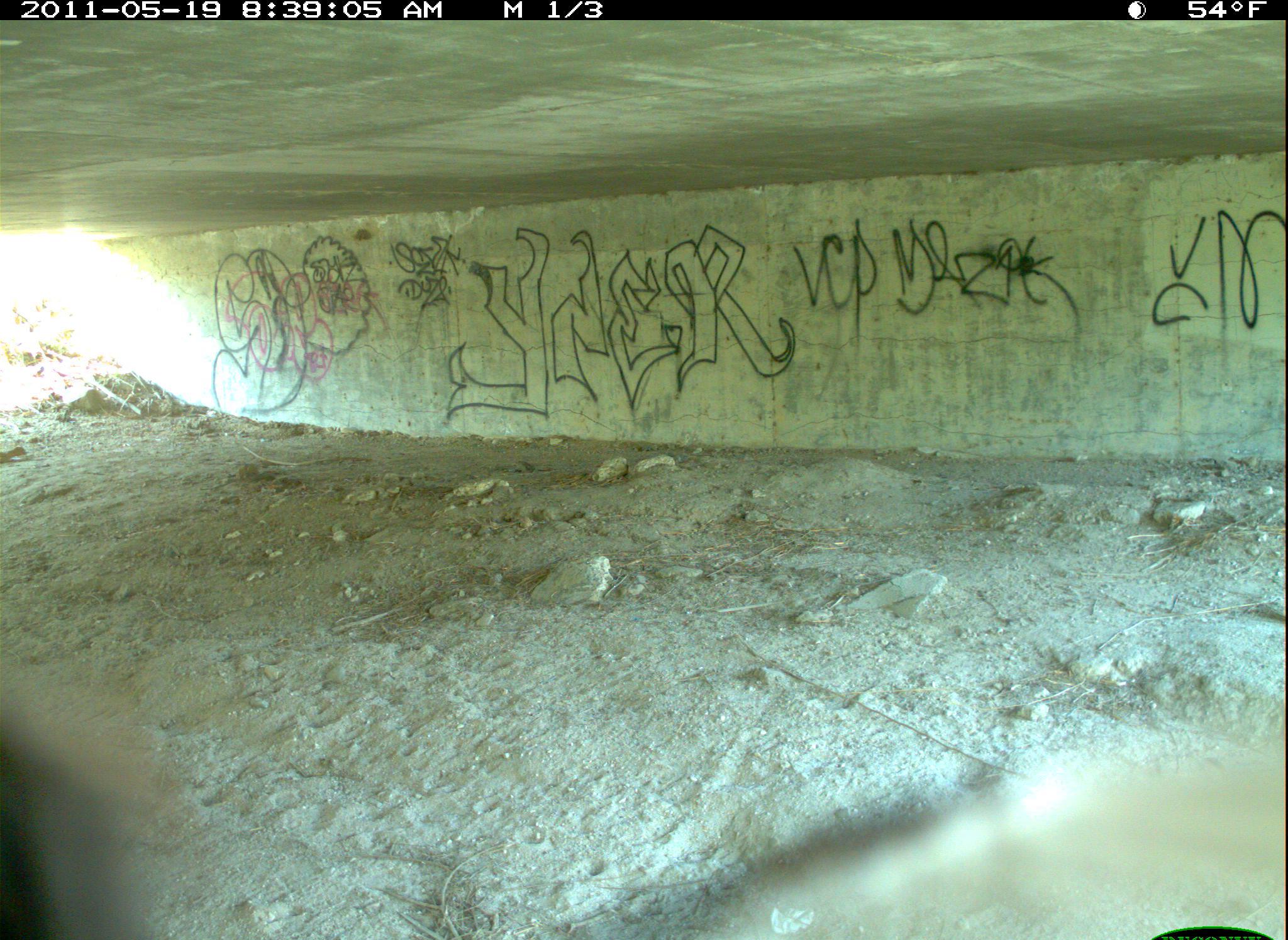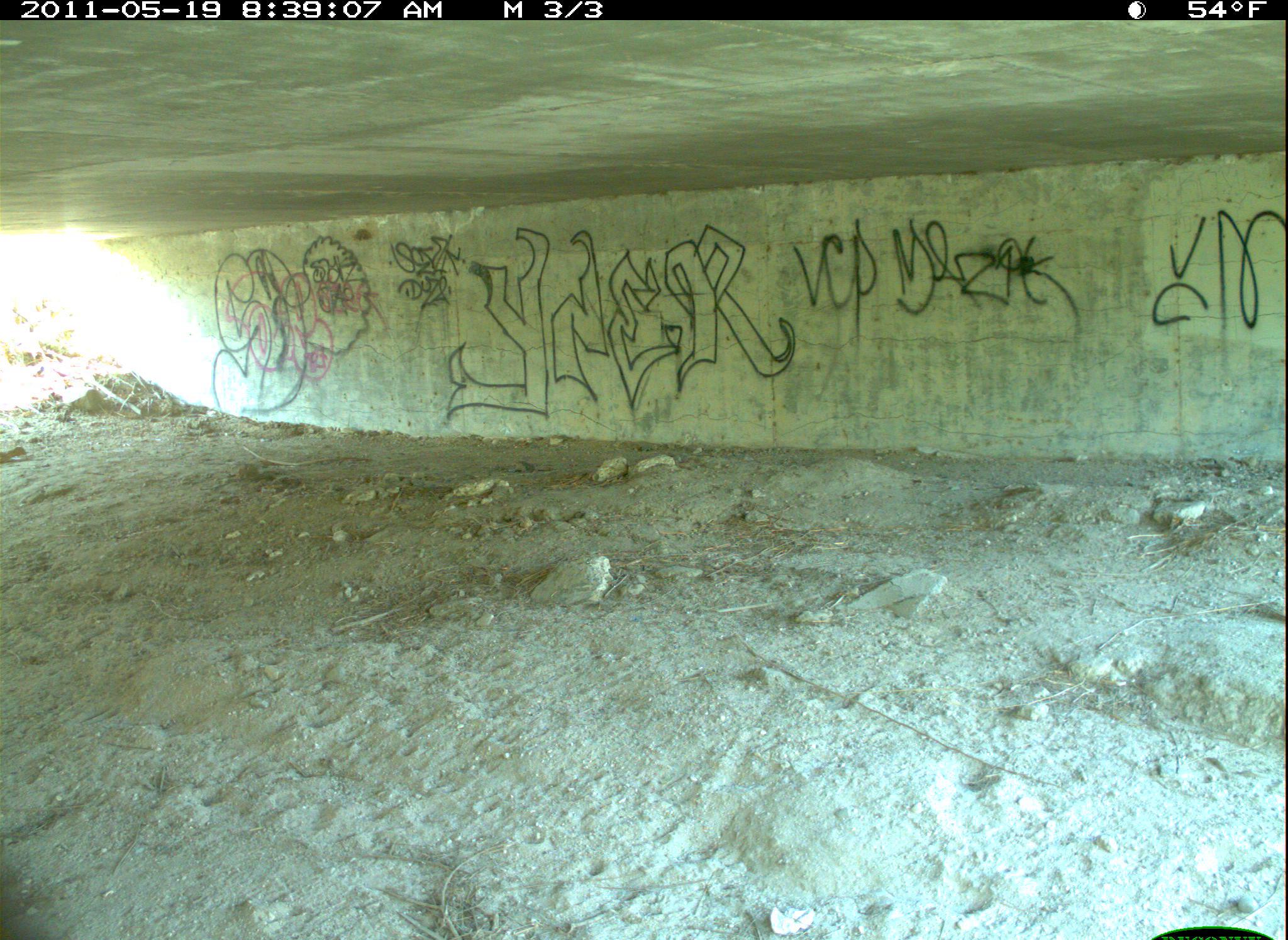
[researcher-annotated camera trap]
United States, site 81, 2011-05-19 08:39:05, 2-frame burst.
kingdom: Animalia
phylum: Chordata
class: Aves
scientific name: Aves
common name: bird